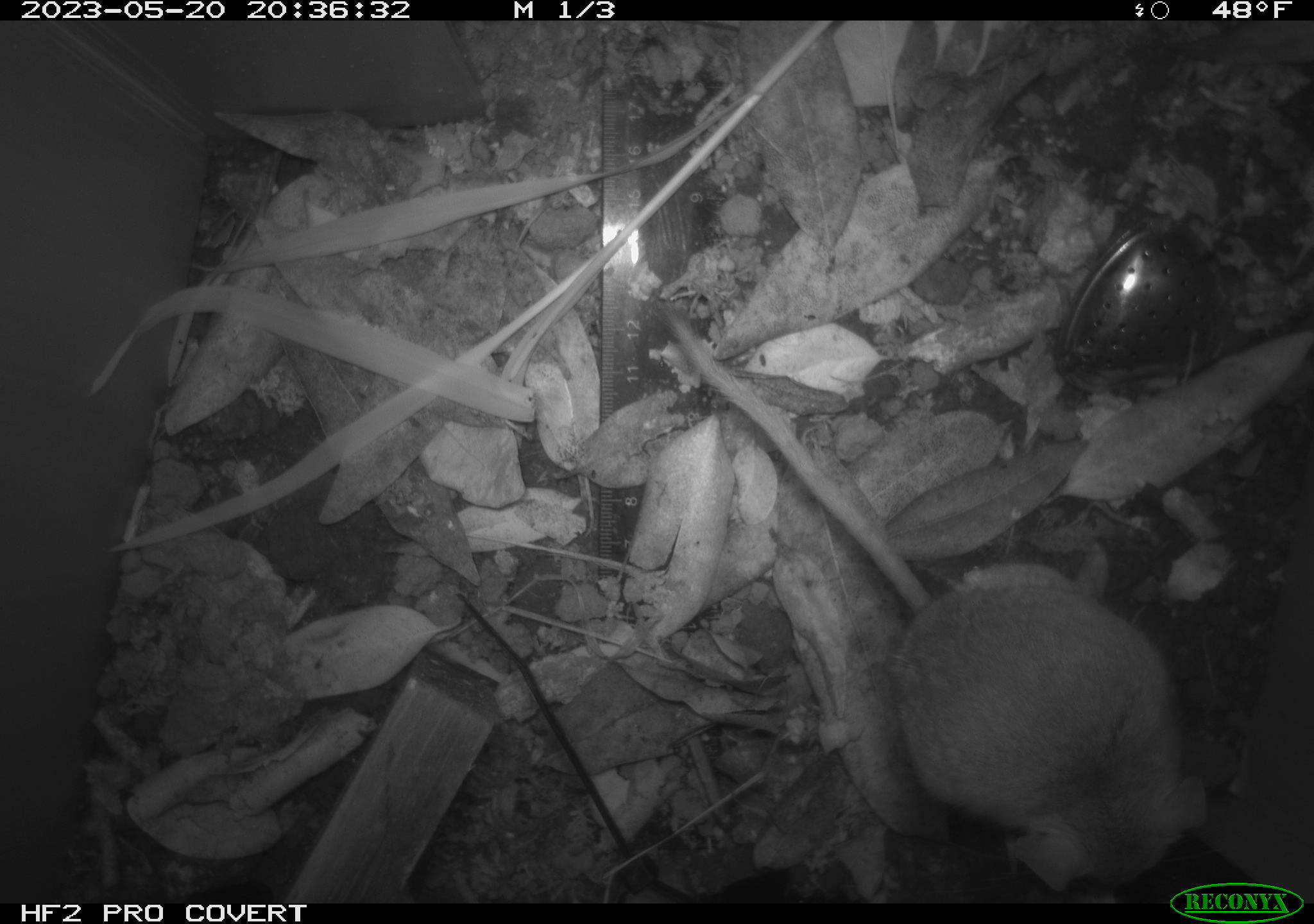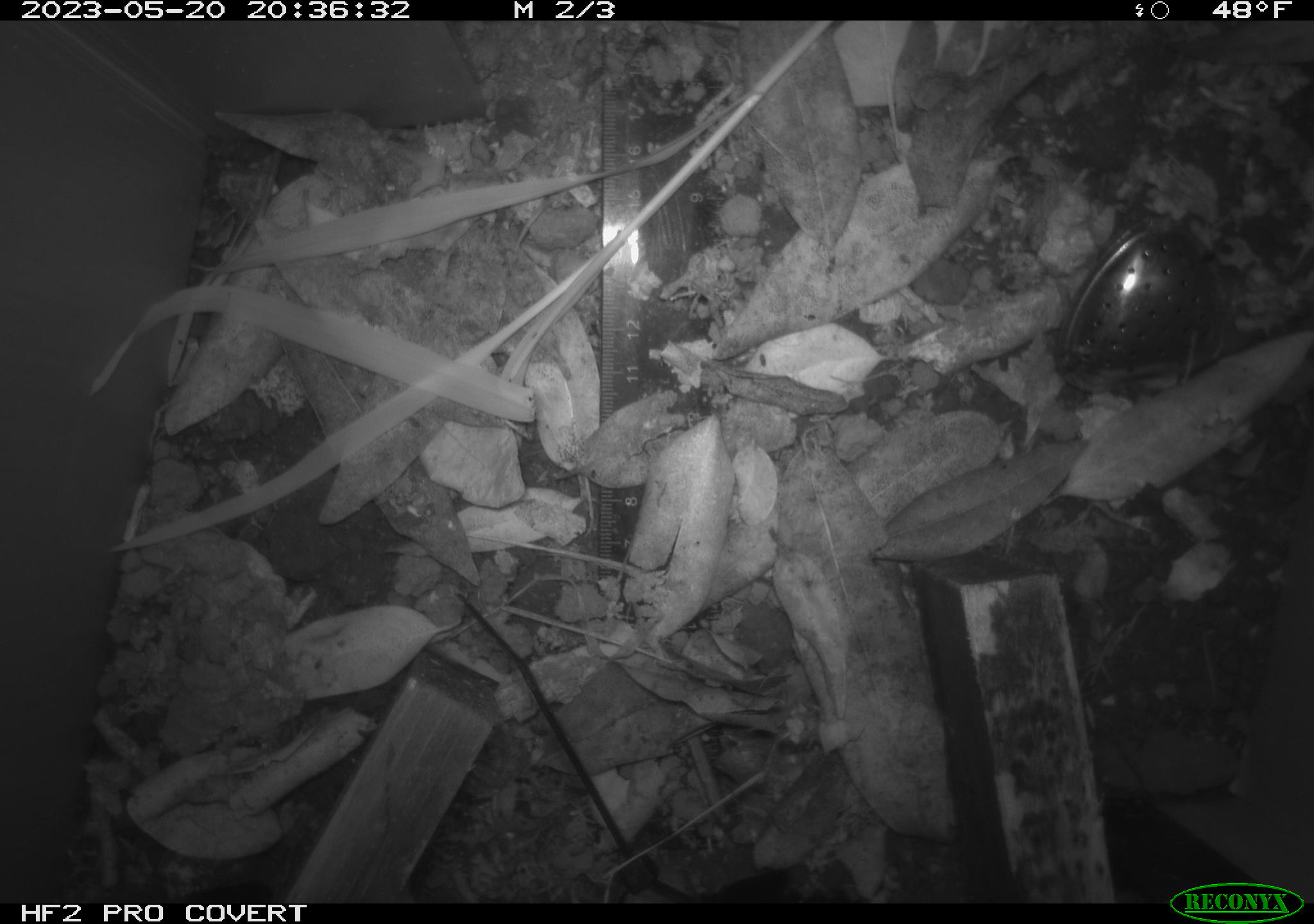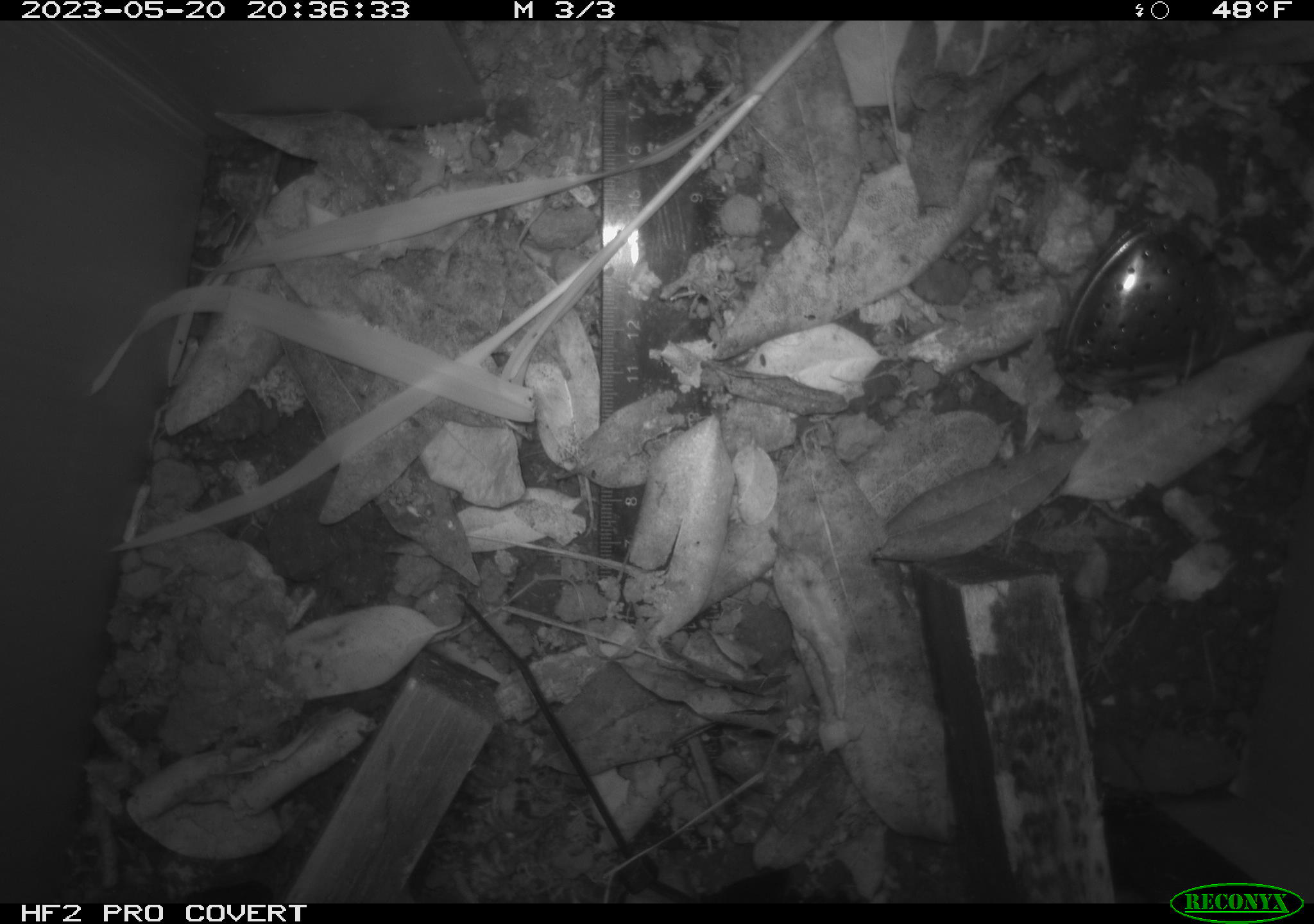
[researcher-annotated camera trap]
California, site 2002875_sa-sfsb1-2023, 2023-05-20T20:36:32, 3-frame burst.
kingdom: Animalia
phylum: Chordata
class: Mammalia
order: Rodentia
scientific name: Rodentia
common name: mouse species